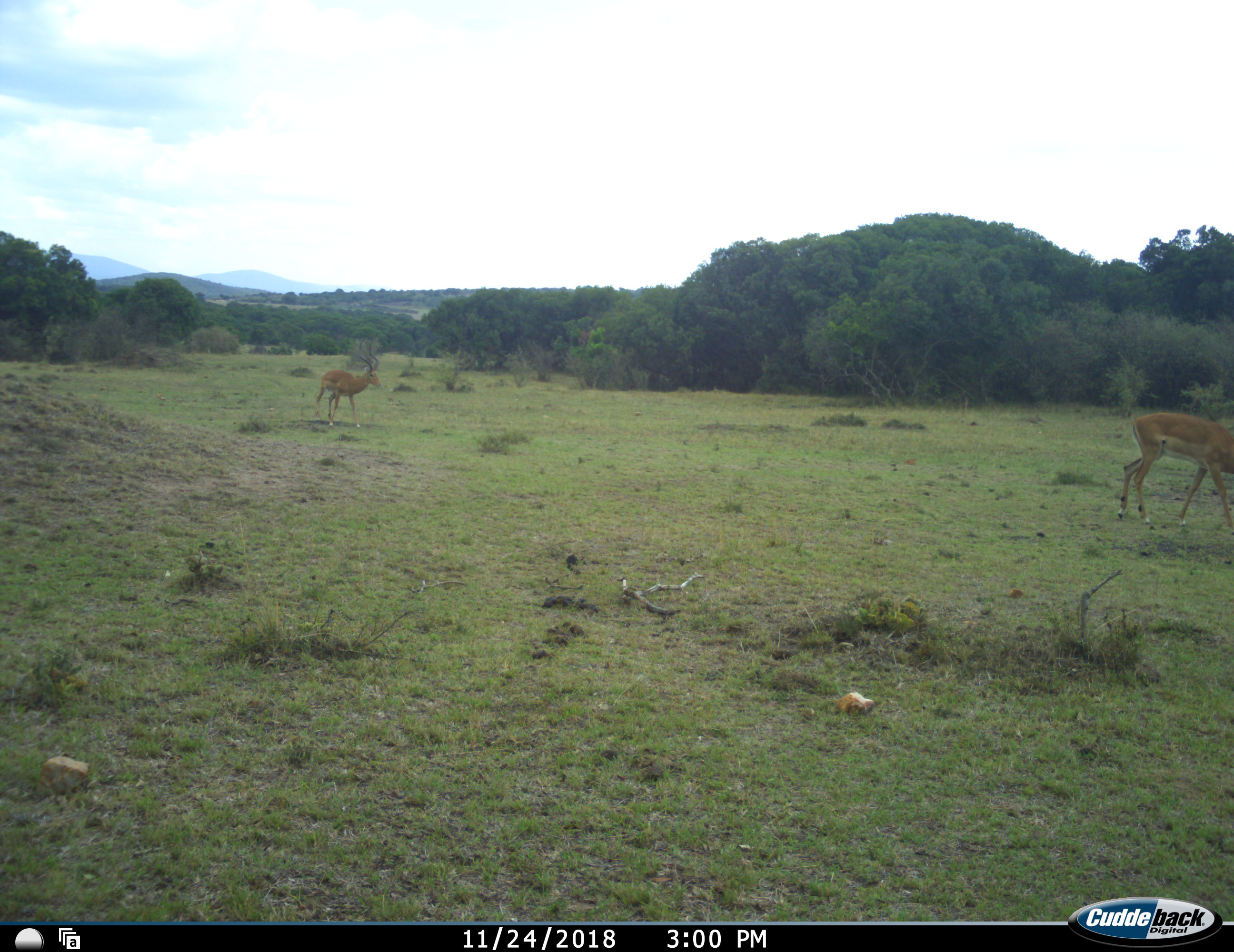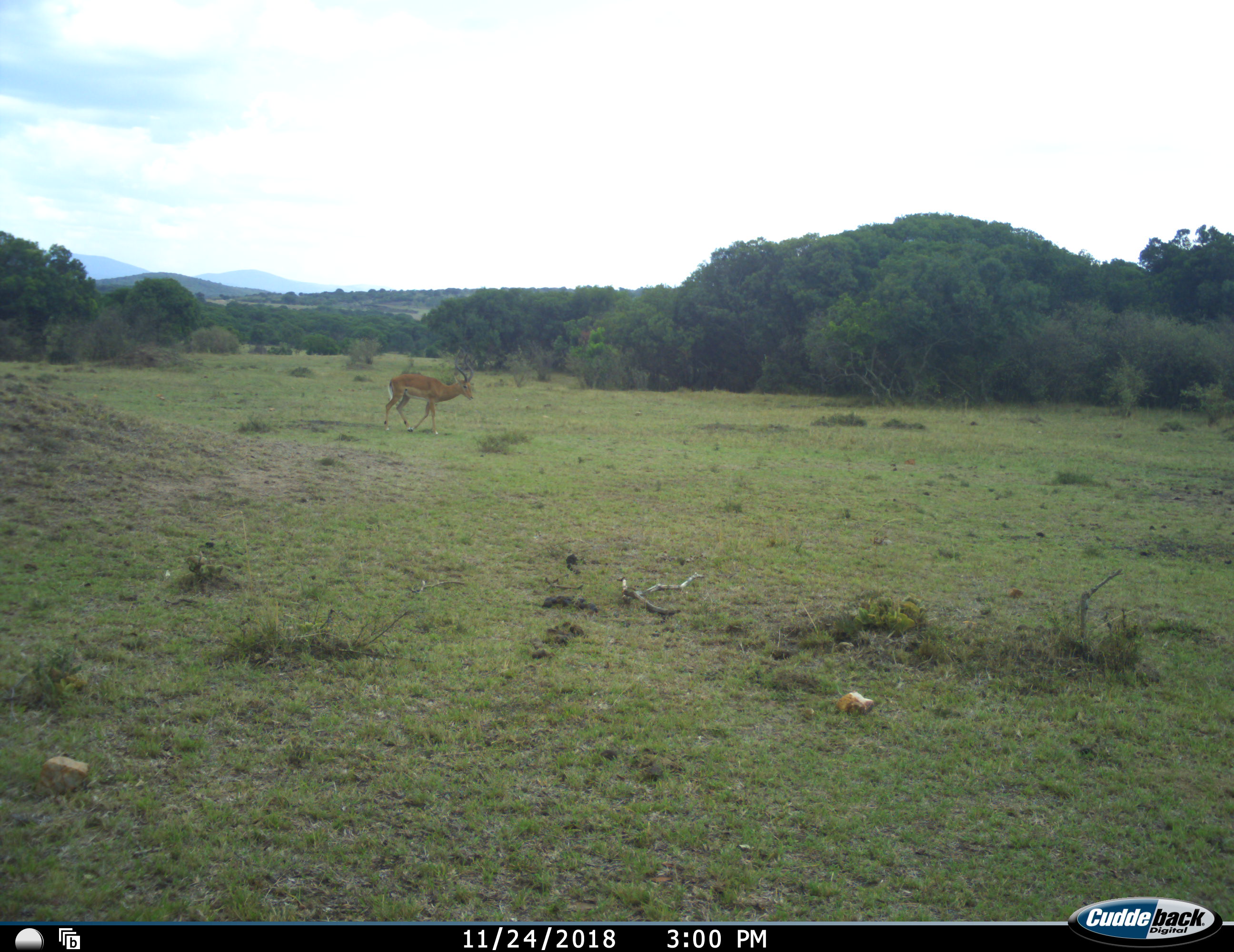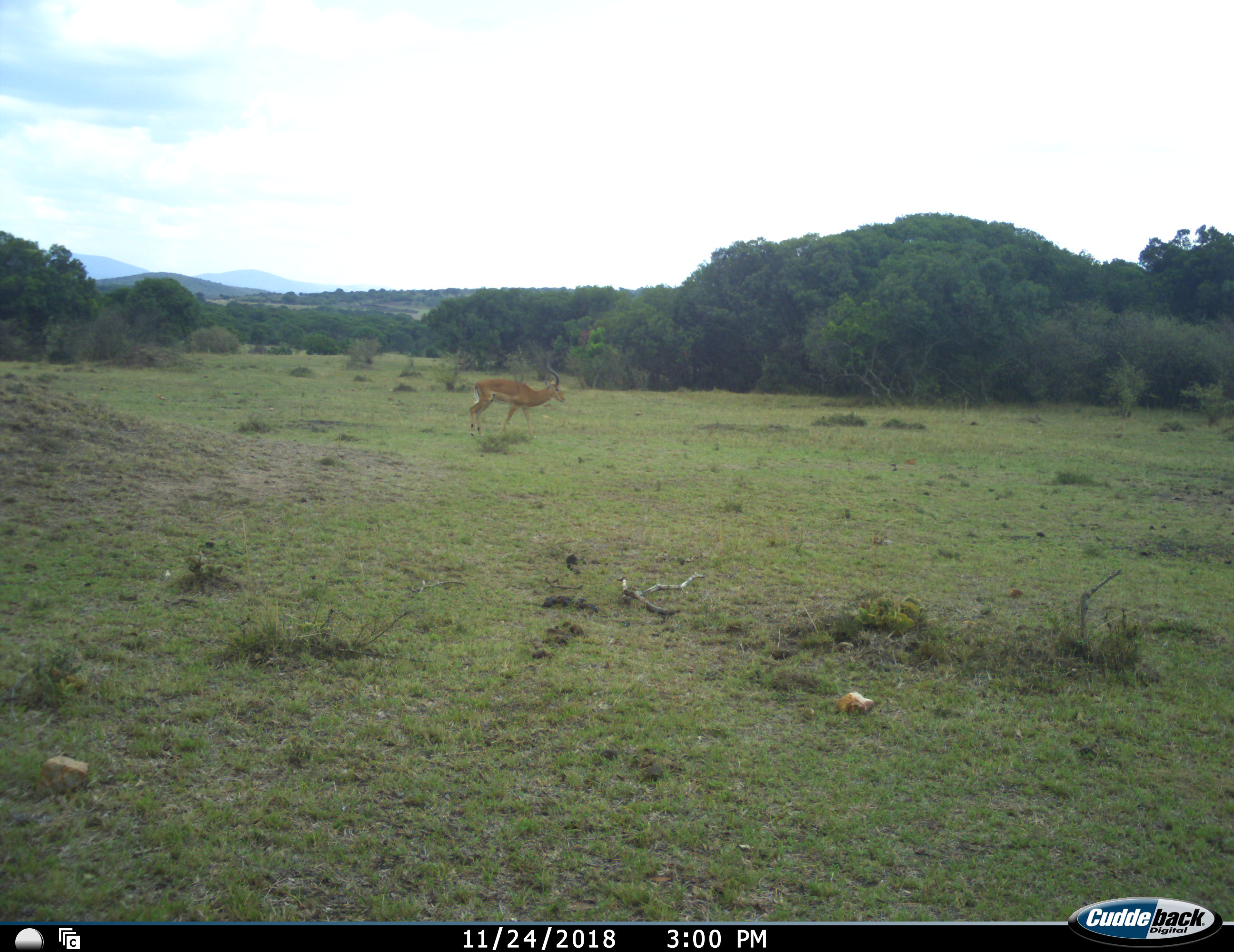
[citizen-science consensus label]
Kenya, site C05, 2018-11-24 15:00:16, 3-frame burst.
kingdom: Animalia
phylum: Chordata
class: Mammalia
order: Artiodactyla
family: Bovidae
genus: Aepyceros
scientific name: Aepyceros melampus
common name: impala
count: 2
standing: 0%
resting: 0%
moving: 100%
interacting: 0%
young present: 0%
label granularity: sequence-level